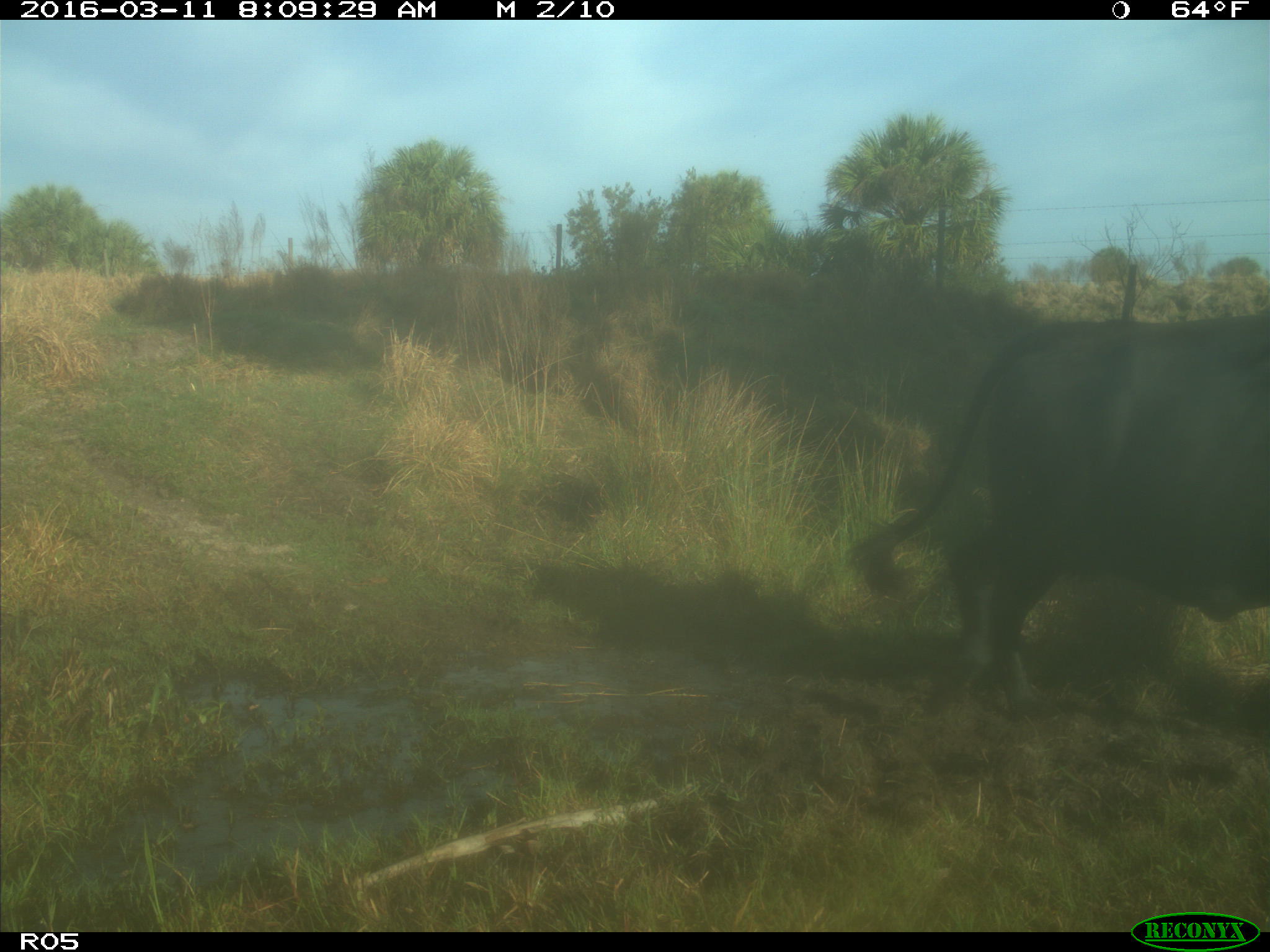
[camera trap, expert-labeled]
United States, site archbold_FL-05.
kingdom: Animalia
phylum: Chordata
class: Mammalia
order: Artiodactyla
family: Bovidae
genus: Bos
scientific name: Bos taurus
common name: domestic cow